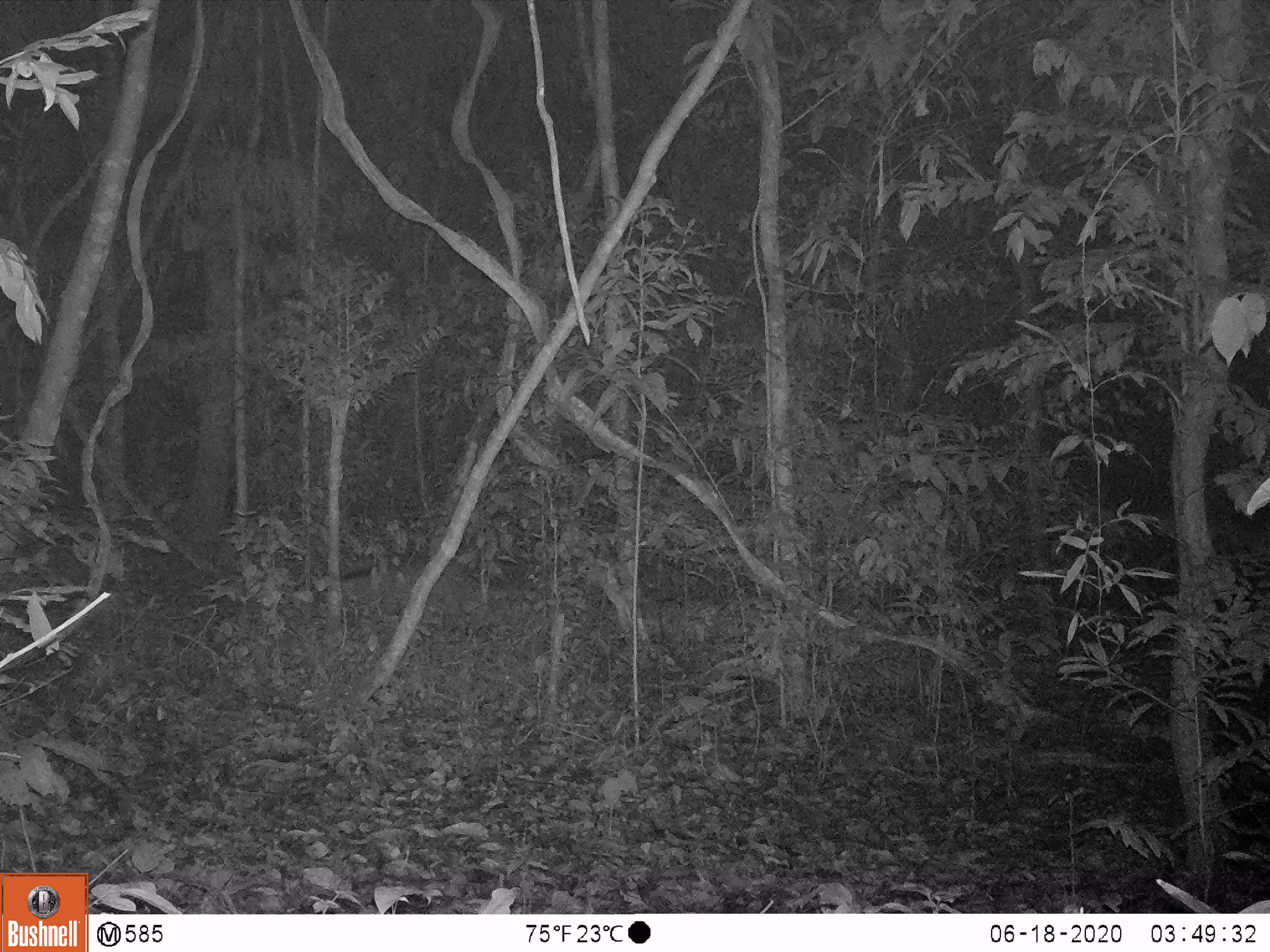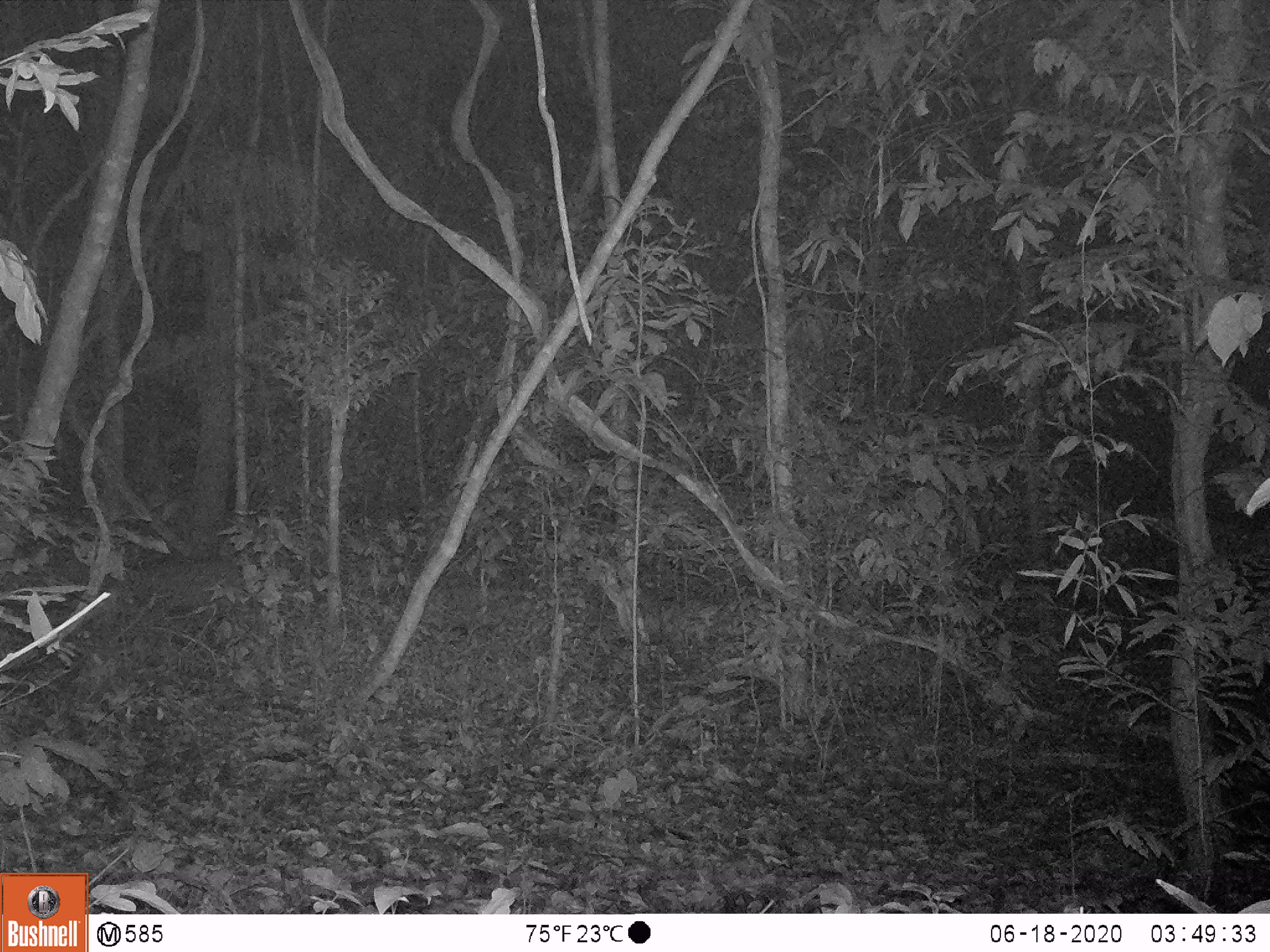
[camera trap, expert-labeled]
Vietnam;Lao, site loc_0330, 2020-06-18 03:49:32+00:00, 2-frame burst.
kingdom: Animalia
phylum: Chordata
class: Mammalia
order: Artiodactyla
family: Suidae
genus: Sus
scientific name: Sus scrofa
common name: eurasian wild pig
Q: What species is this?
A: Eurasian wild pig (Sus scrofa).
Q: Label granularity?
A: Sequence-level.